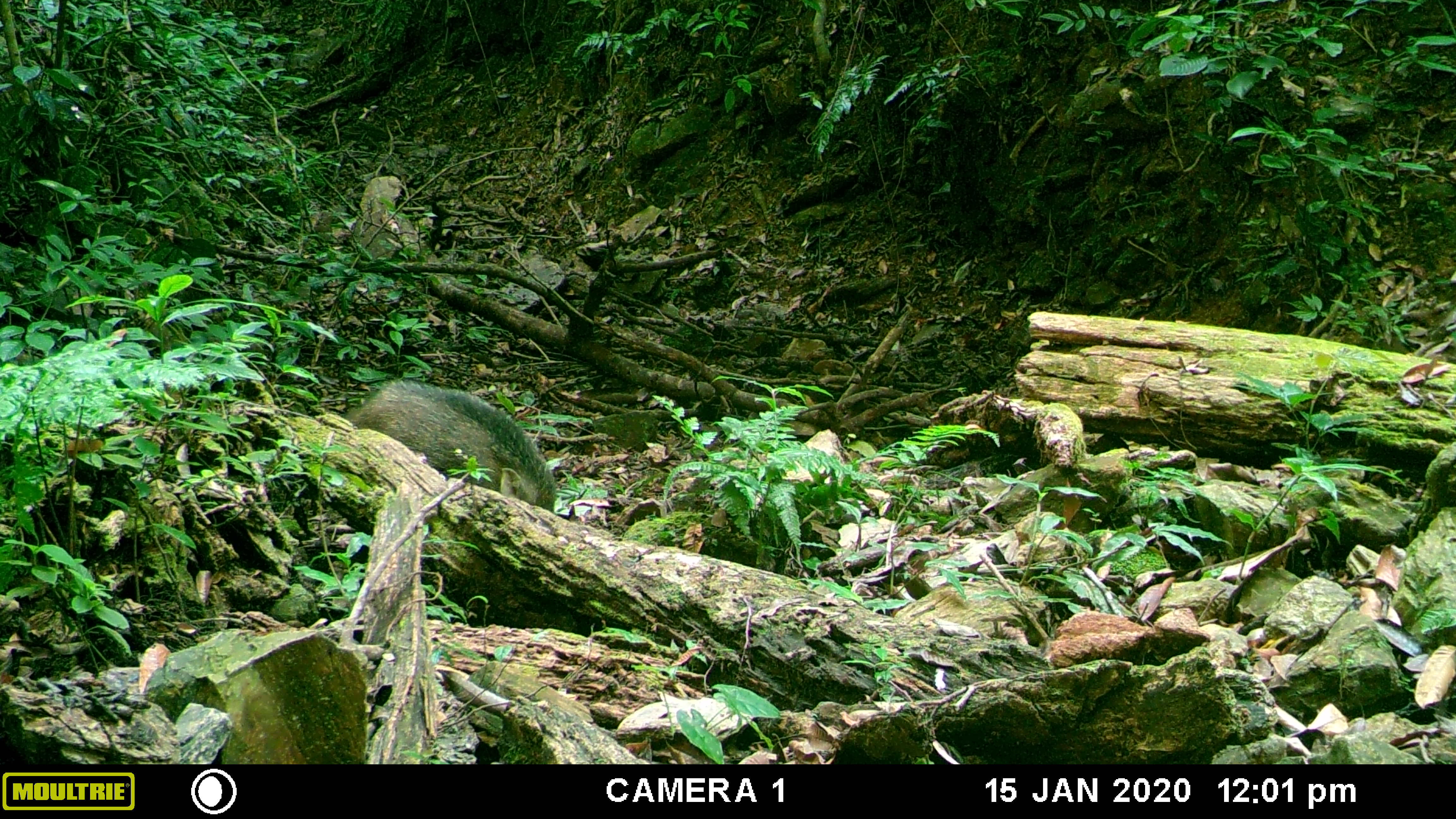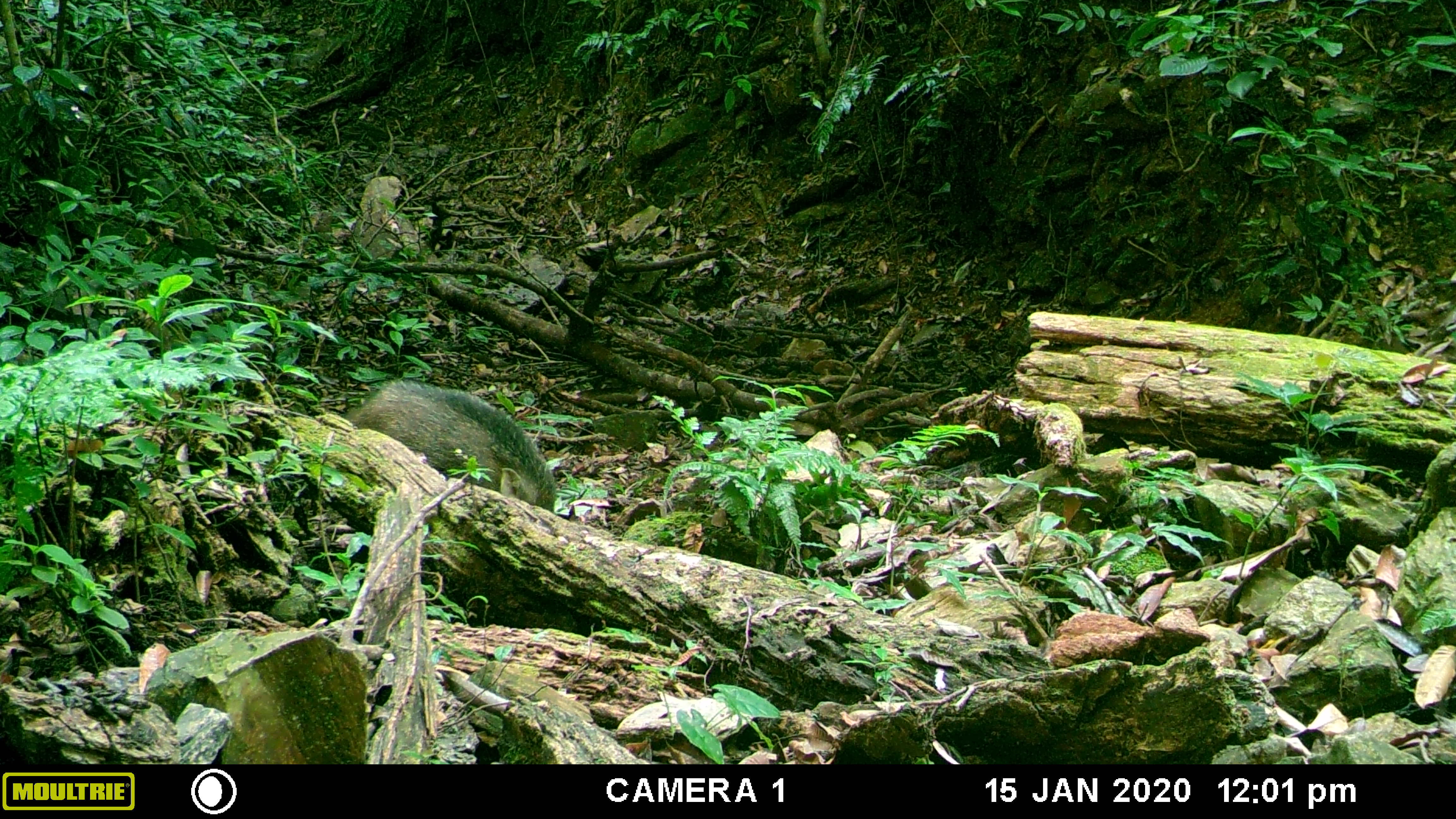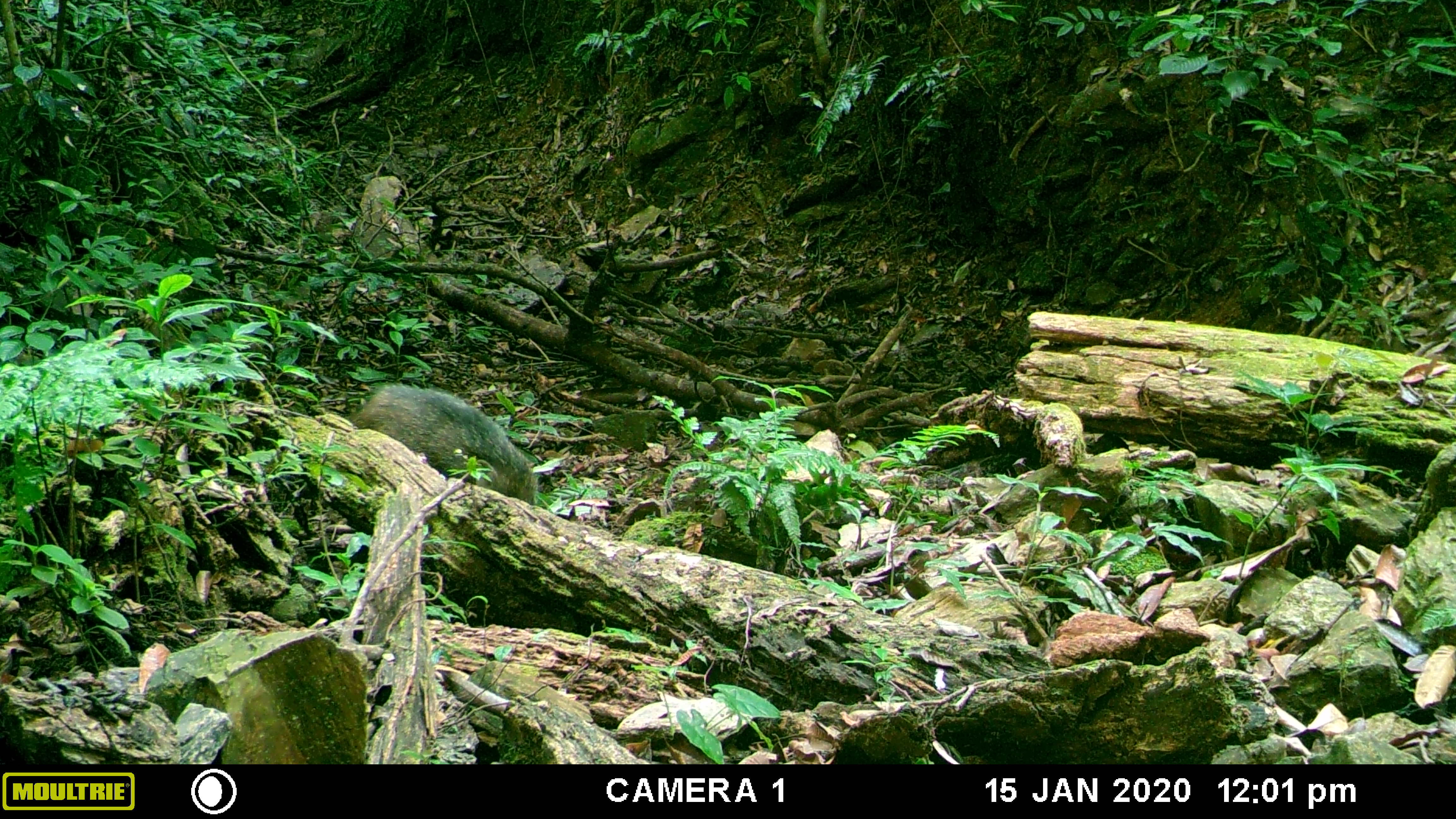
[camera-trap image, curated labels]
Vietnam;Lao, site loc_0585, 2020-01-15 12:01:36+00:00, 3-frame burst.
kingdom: Animalia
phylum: Chordata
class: Aves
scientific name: Aves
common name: bird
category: unidentified bird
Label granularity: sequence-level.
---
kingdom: Animalia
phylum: Chordata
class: Mammalia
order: Artiodactyla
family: Suidae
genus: Sus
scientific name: Sus scrofa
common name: eurasian wild pig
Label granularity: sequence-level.